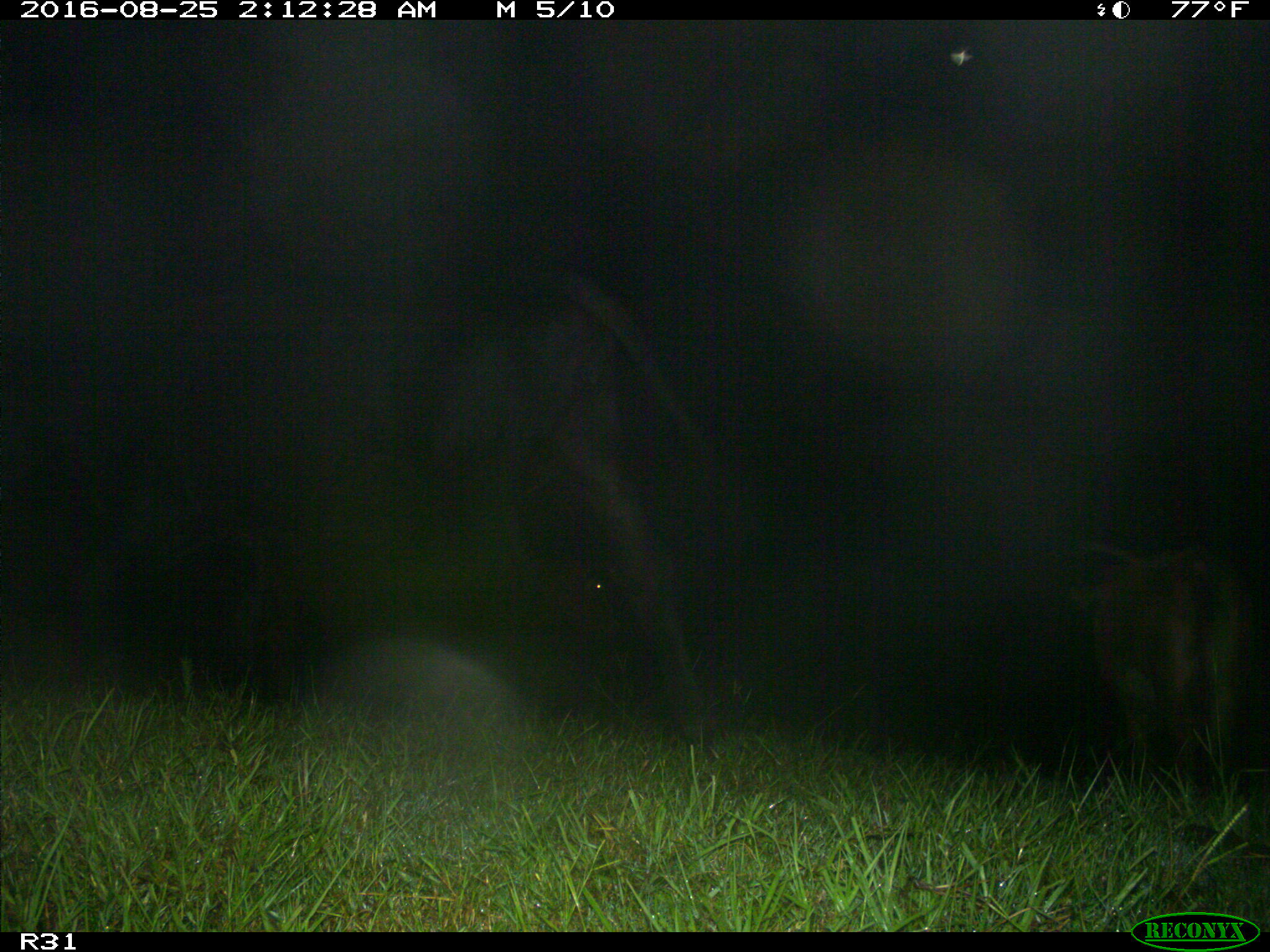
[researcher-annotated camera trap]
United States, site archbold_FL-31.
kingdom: Animalia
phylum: Chordata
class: Mammalia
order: Artiodactyla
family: Bovidae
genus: Bos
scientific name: Bos taurus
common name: domestic cow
Bos taurus (domestic cow).